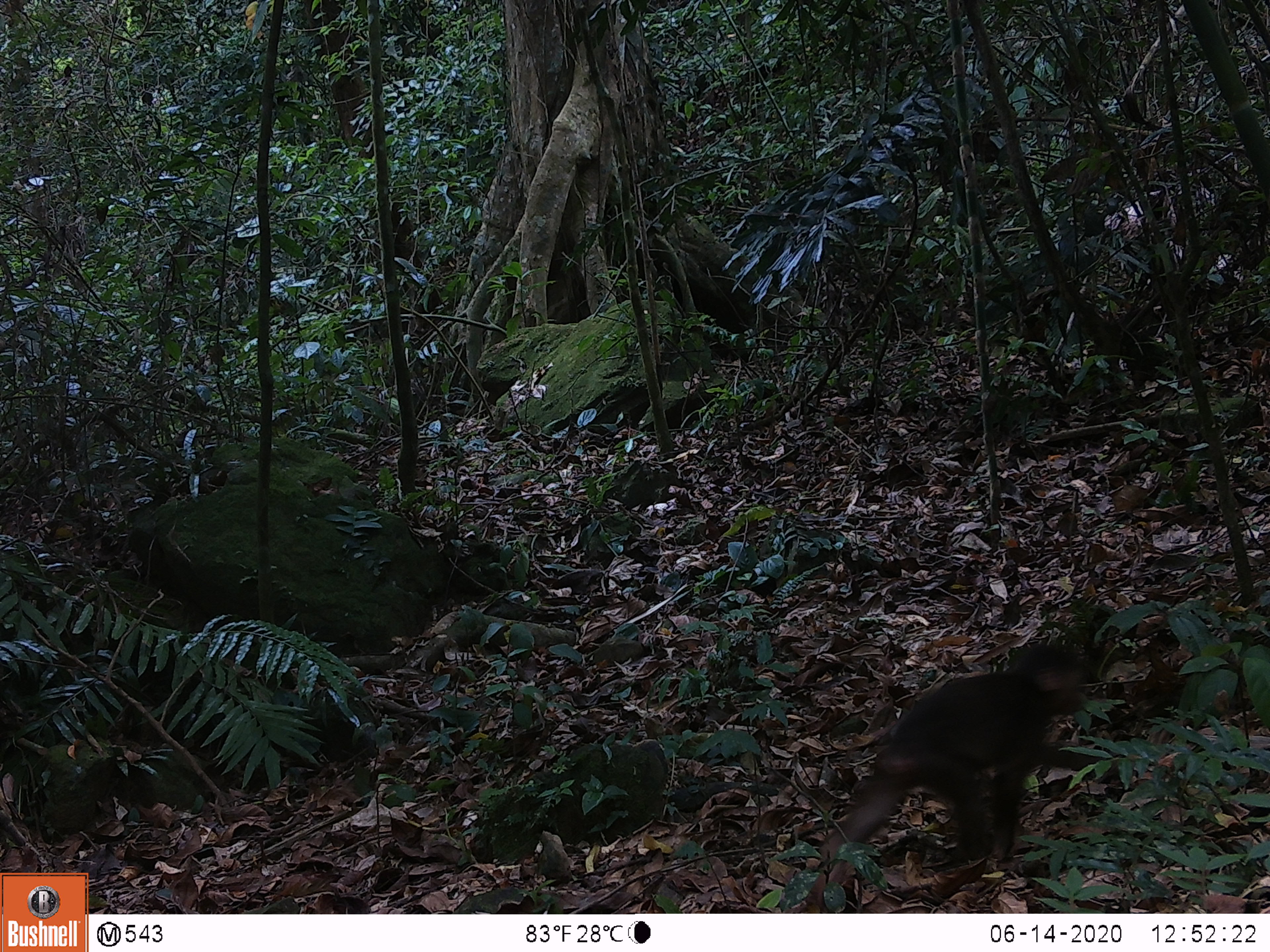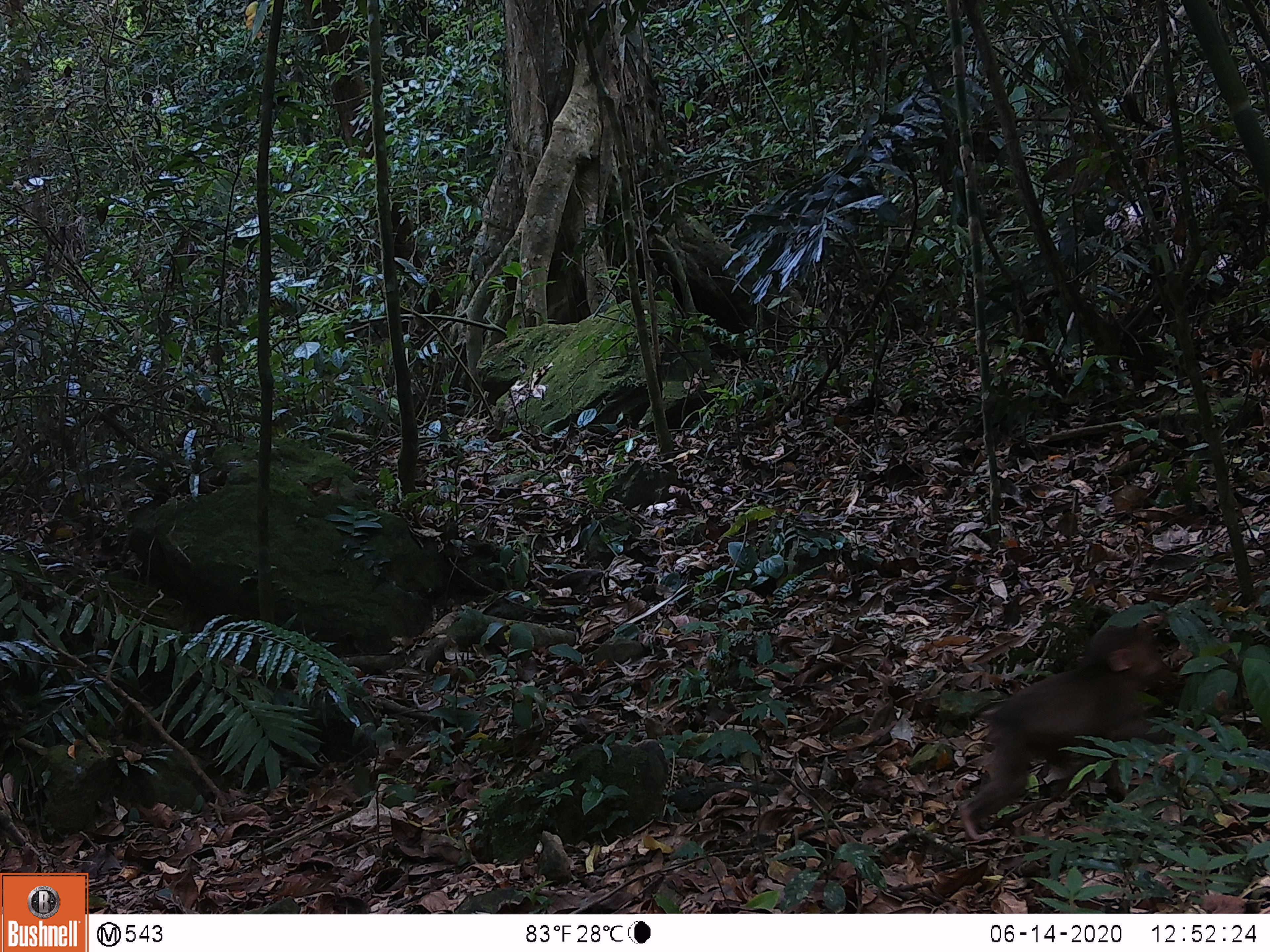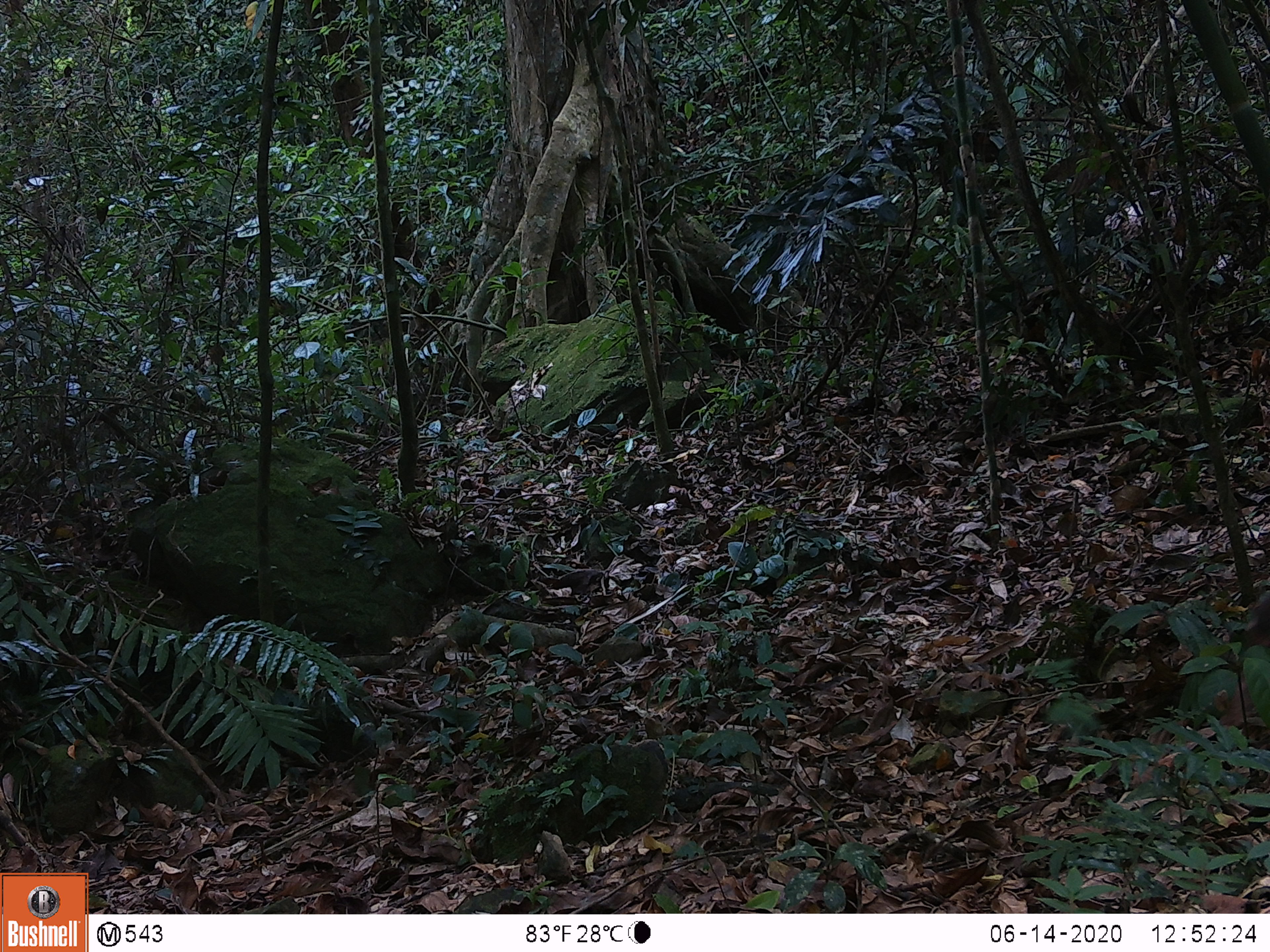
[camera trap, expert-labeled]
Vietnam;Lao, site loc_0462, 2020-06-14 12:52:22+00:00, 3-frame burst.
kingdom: Animalia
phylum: Chordata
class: Mammalia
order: Primates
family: Cercopithecidae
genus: Macaca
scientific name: Macaca arctoides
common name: stump-tailed macaque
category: stump tailed macaque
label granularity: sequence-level